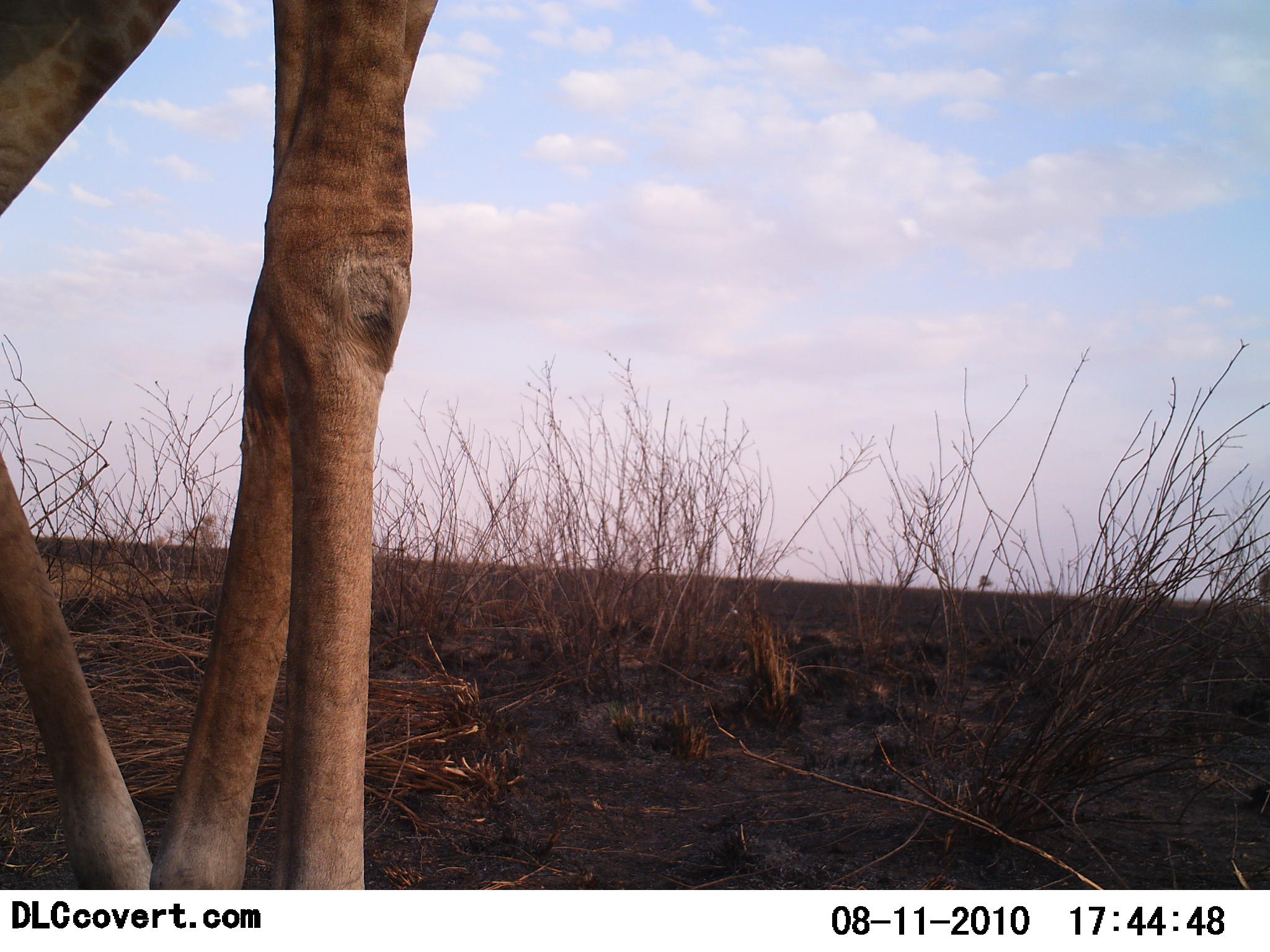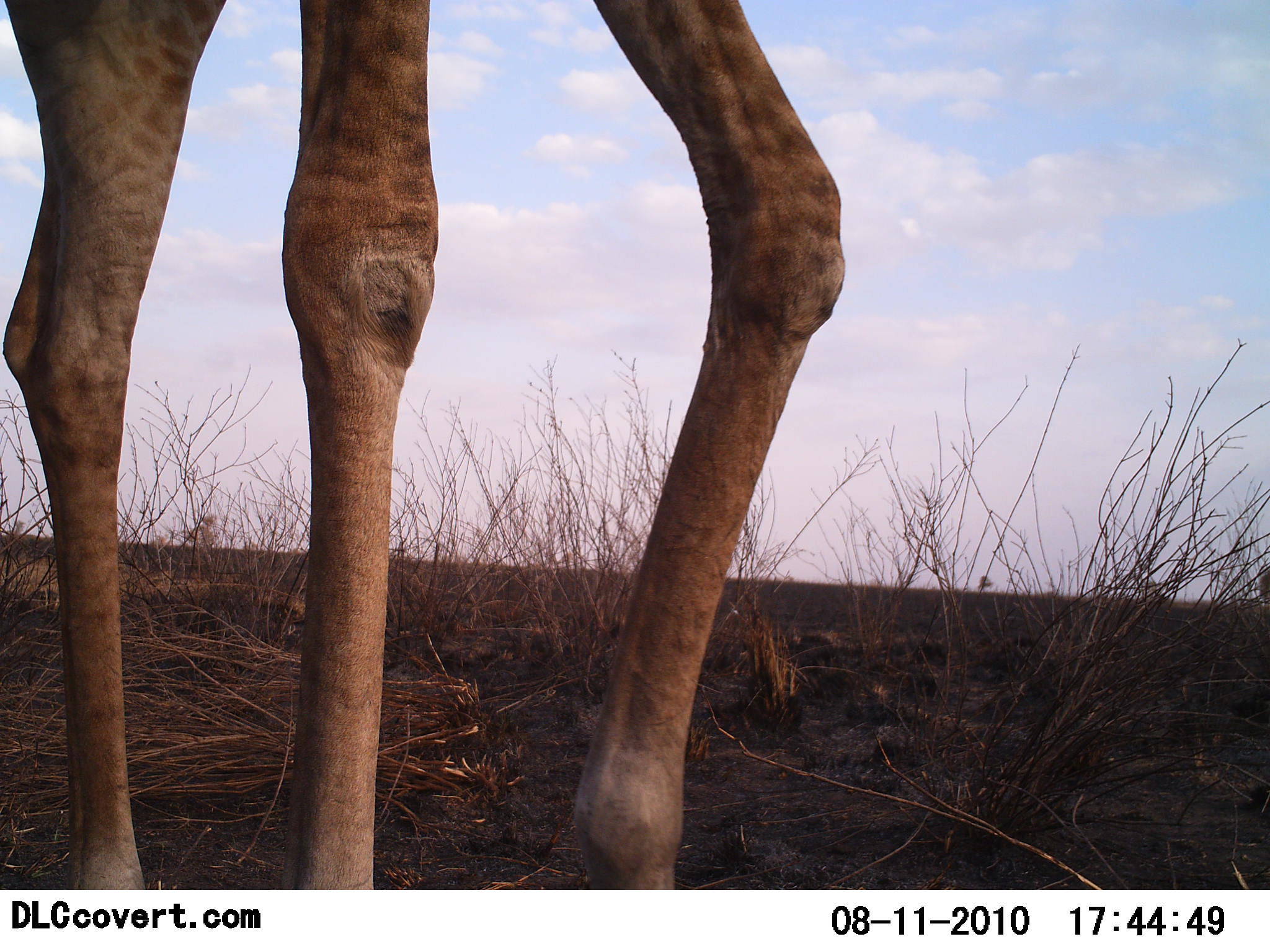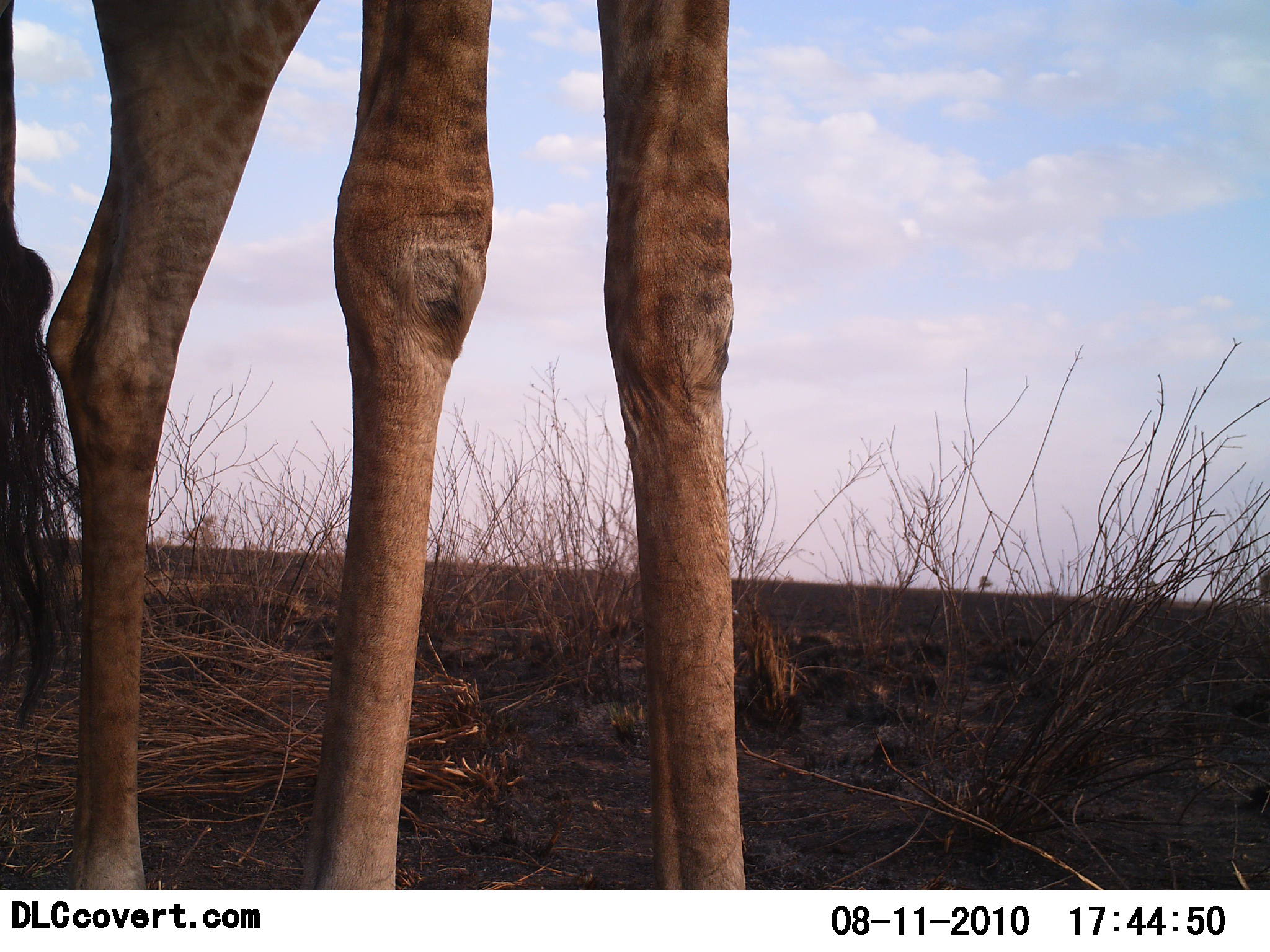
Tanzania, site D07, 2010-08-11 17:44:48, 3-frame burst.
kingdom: Animalia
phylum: Chordata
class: Mammalia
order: Artiodactyla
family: Giraffidae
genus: Giraffa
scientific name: Giraffa camelopardalis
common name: giraffe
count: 1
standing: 31%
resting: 0%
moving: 77%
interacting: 0%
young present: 0%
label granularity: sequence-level